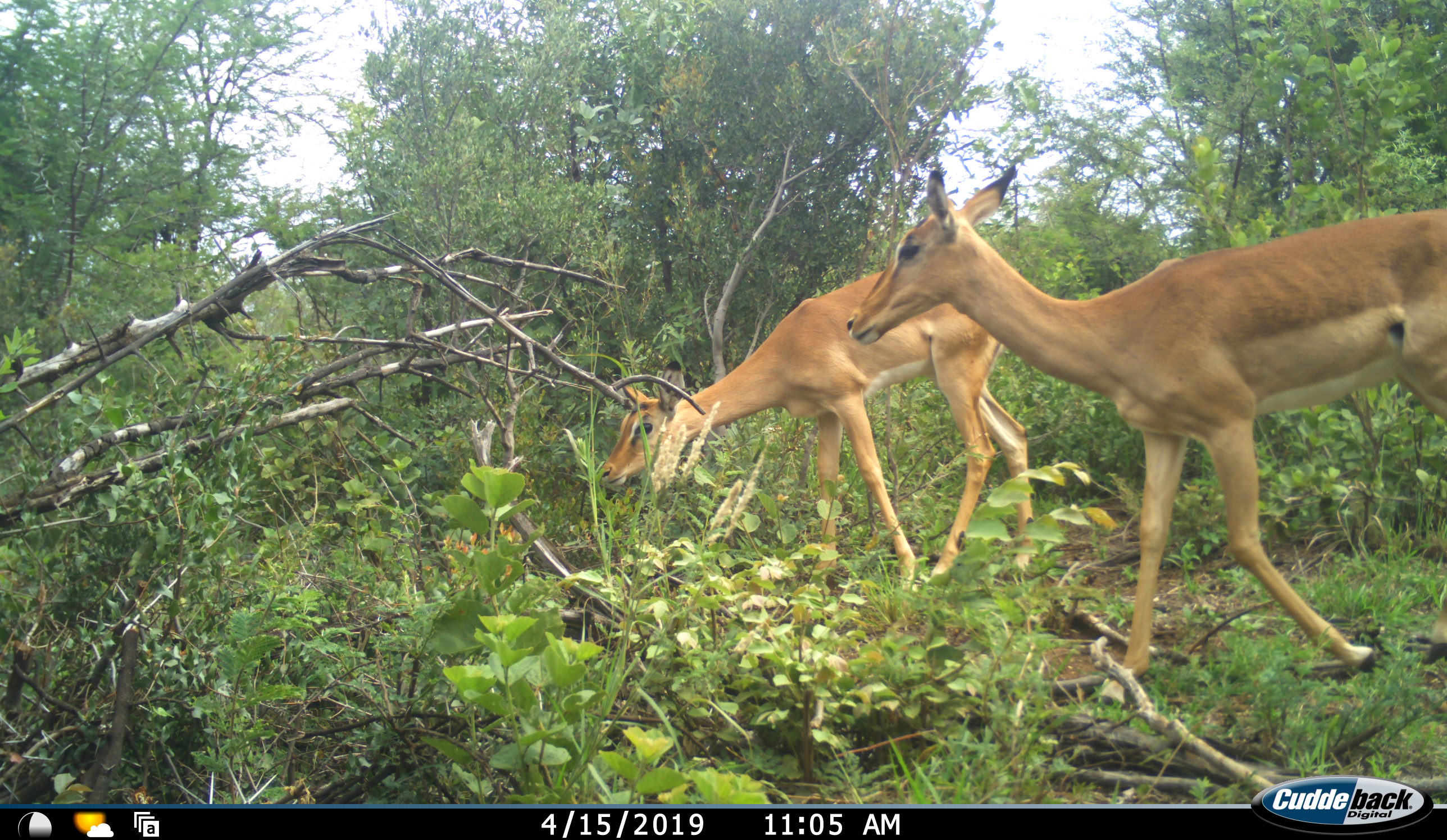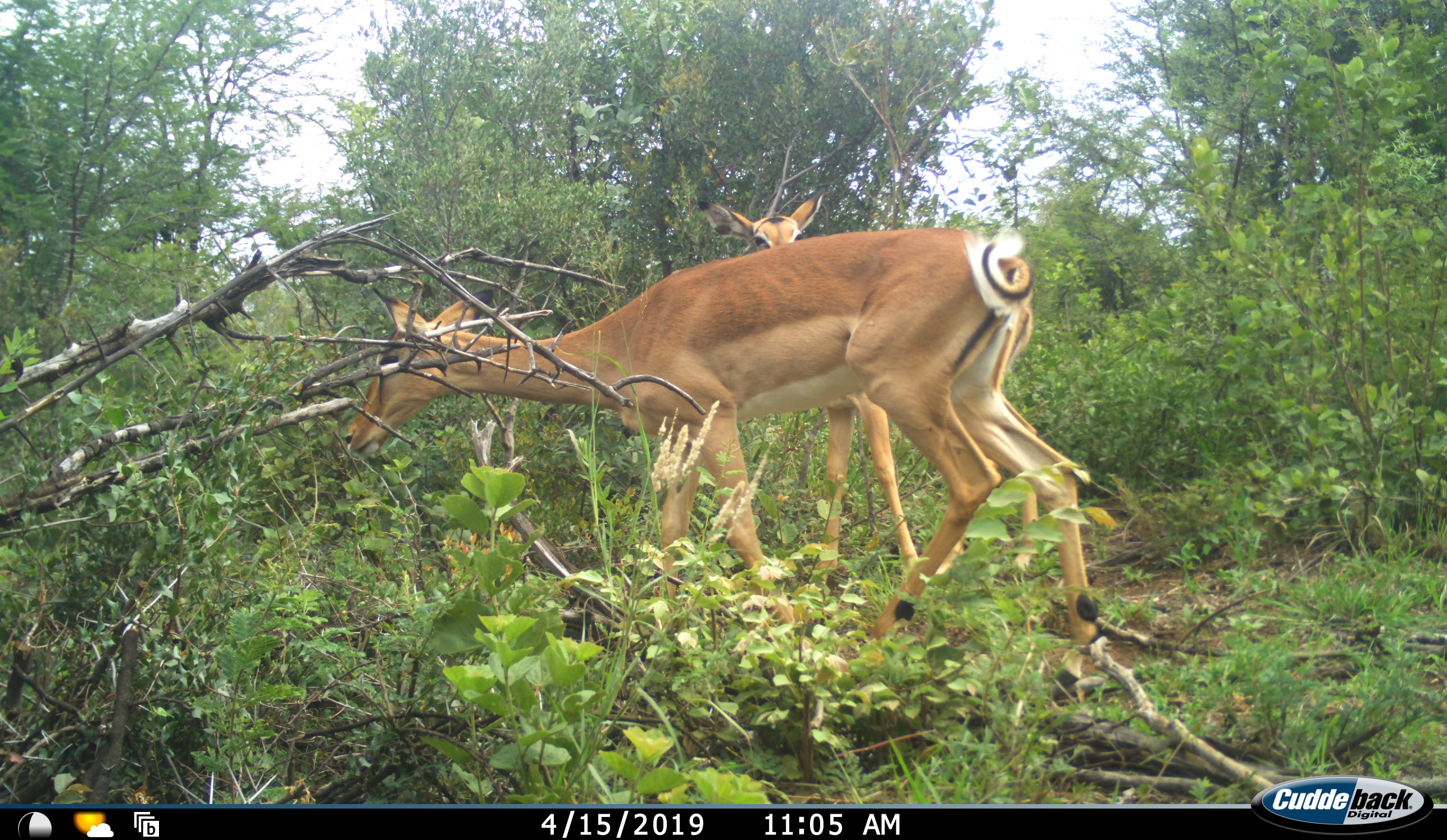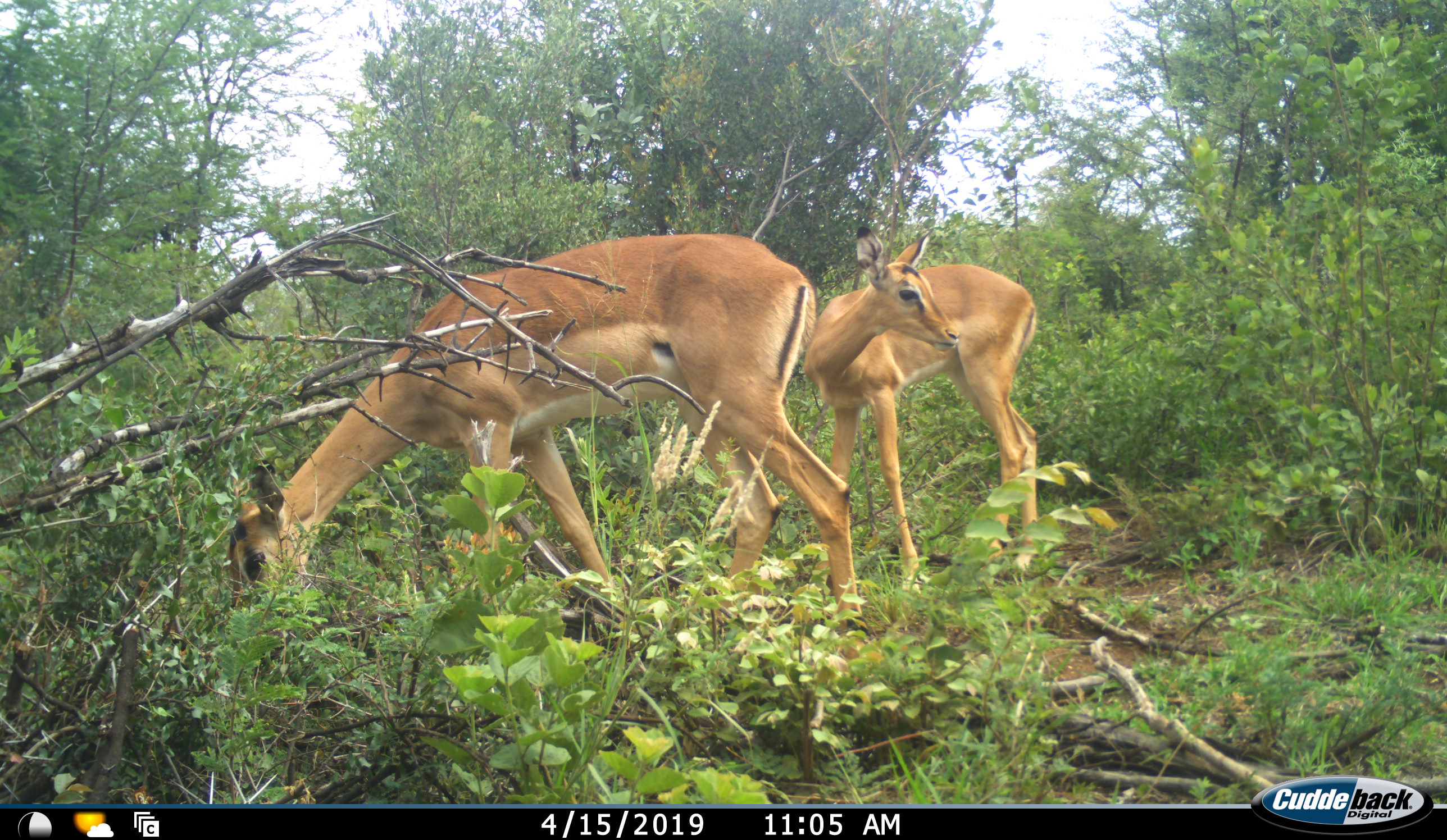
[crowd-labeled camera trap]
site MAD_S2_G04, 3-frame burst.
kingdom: Animalia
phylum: Chordata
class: Mammalia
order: Artiodactyla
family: Bovidae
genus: Aepyceros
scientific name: Aepyceros melampus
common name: impala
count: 2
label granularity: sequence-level